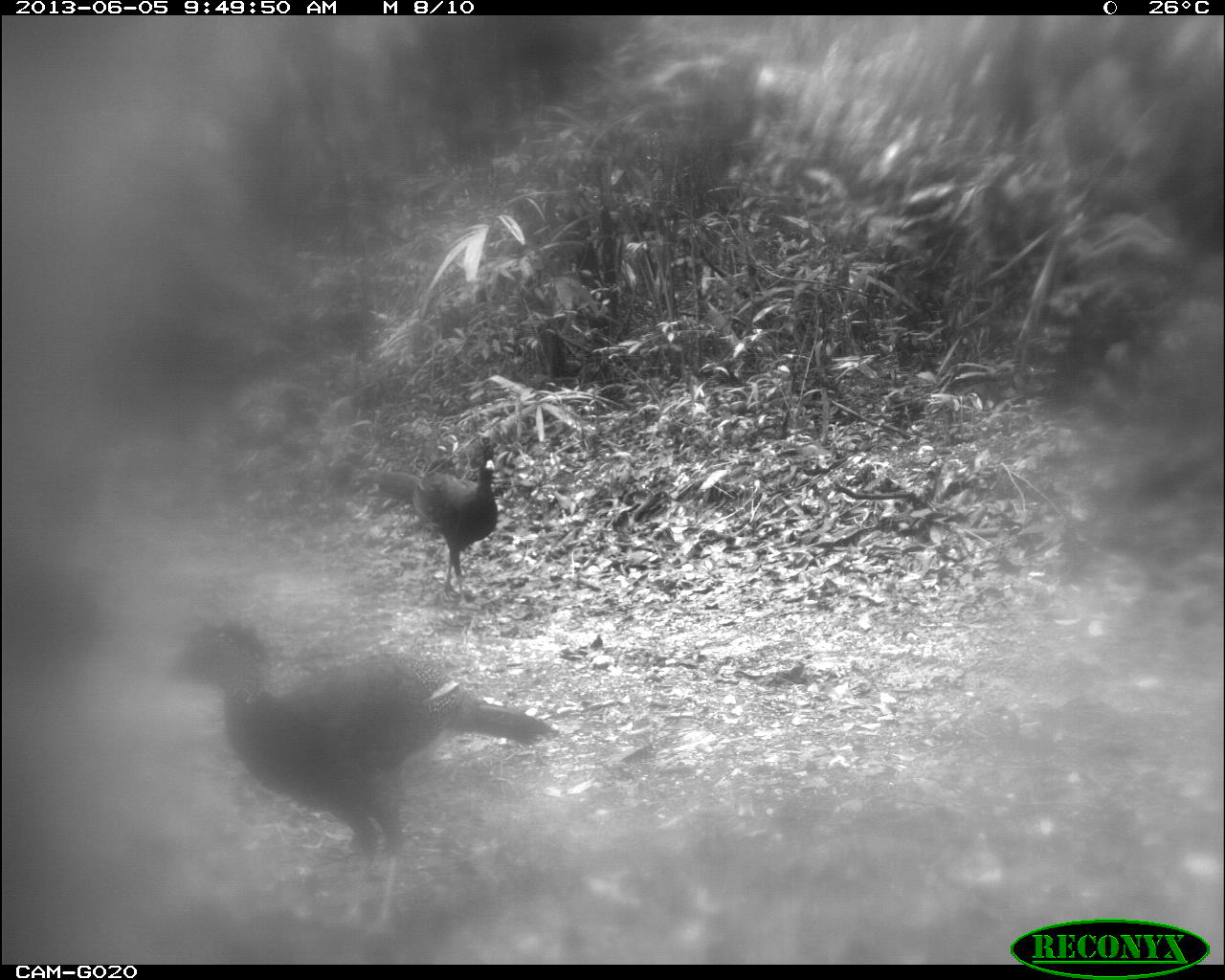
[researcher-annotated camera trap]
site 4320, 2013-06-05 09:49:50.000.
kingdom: Animalia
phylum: Chordata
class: Aves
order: Galliformes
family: Cracidae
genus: Crax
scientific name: Crax rubra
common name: great curassow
Crax rubra (great curassow), count 2.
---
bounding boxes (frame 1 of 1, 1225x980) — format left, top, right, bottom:
crax rubra: 175, 619, 557, 936; 361, 436, 497, 608